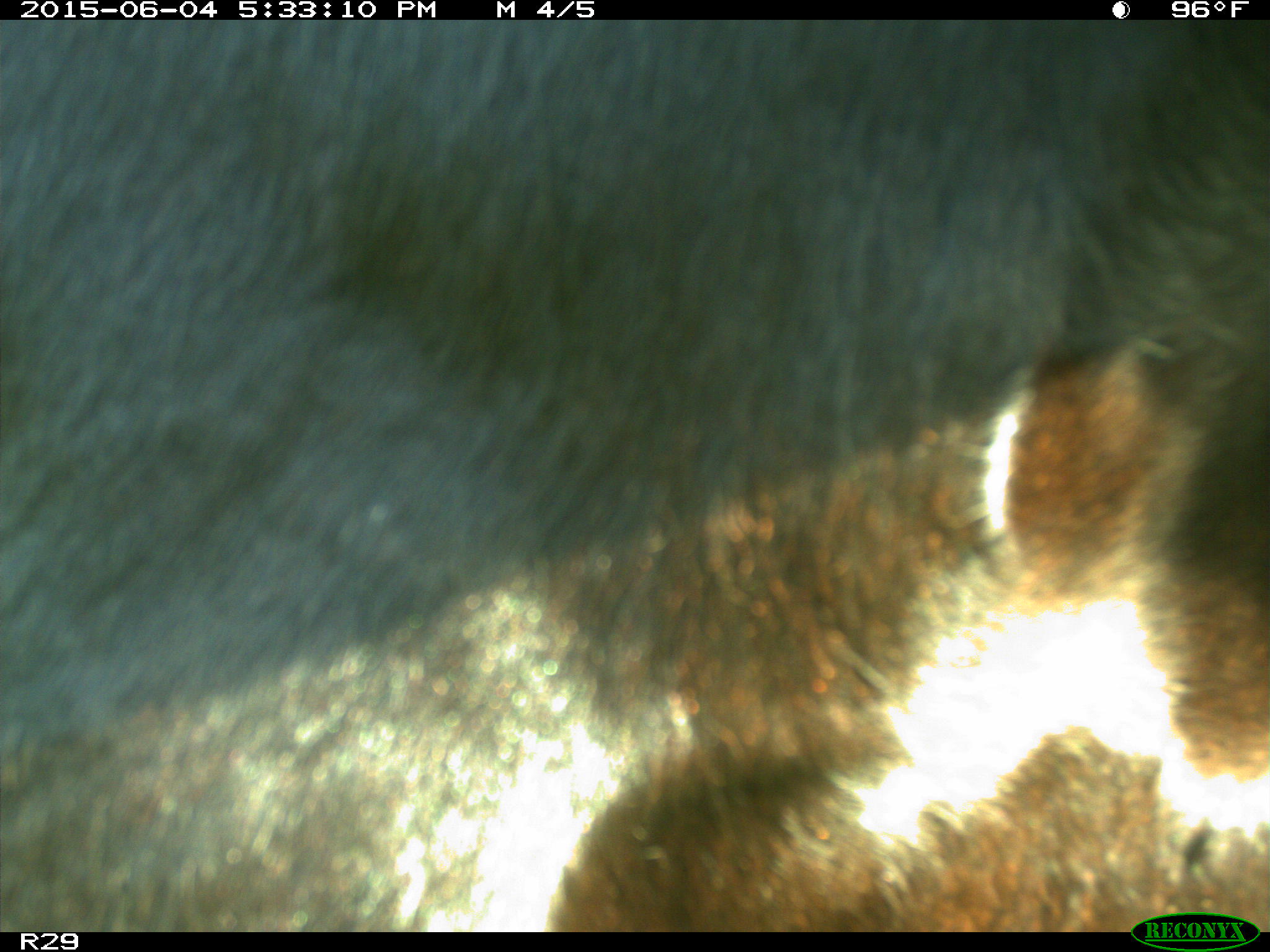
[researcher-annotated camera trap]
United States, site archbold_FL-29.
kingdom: Animalia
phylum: Chordata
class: Mammalia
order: Artiodactyla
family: Bovidae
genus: Bos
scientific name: Bos taurus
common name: domestic cow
Bos taurus (domestic cow).